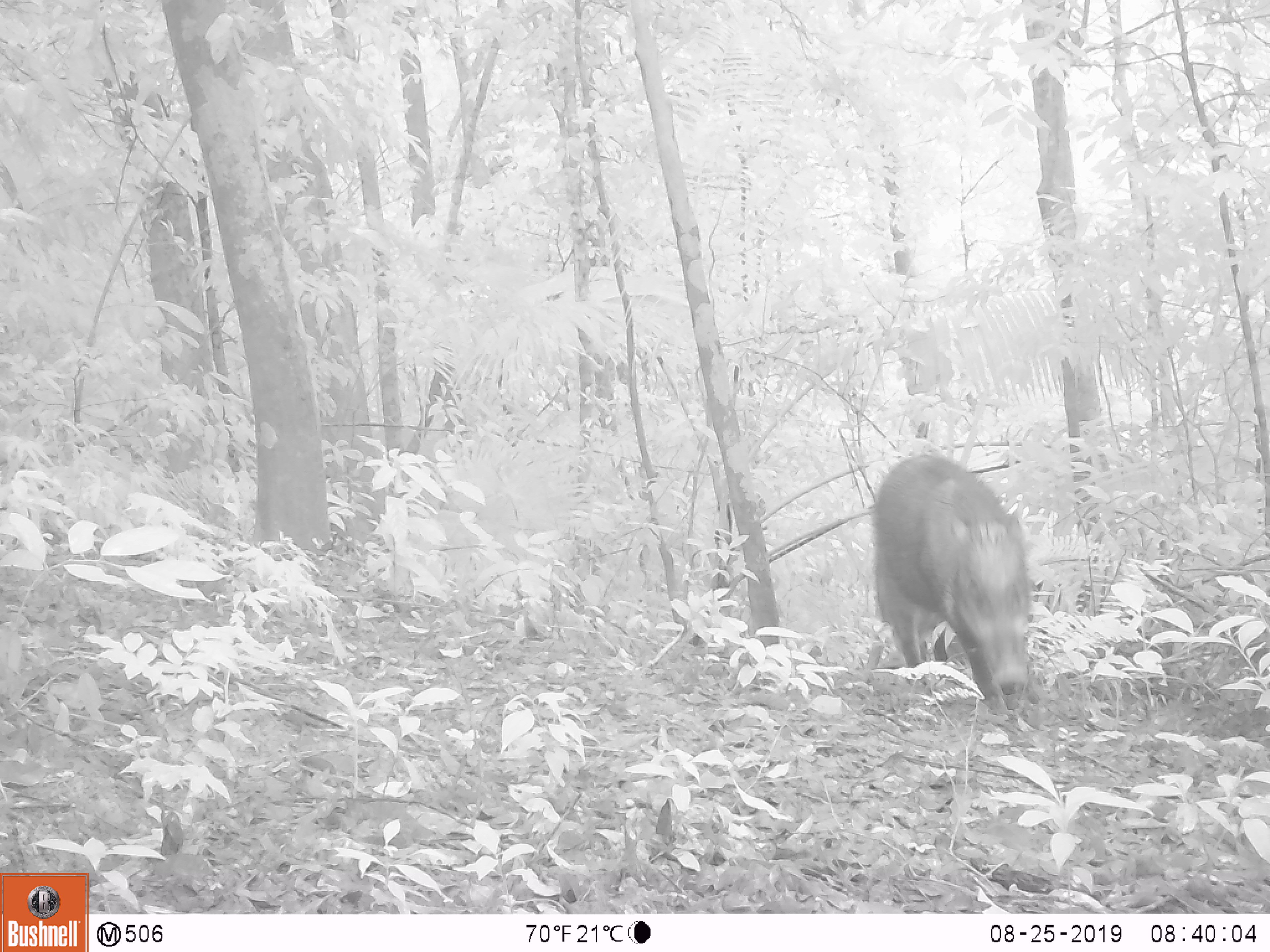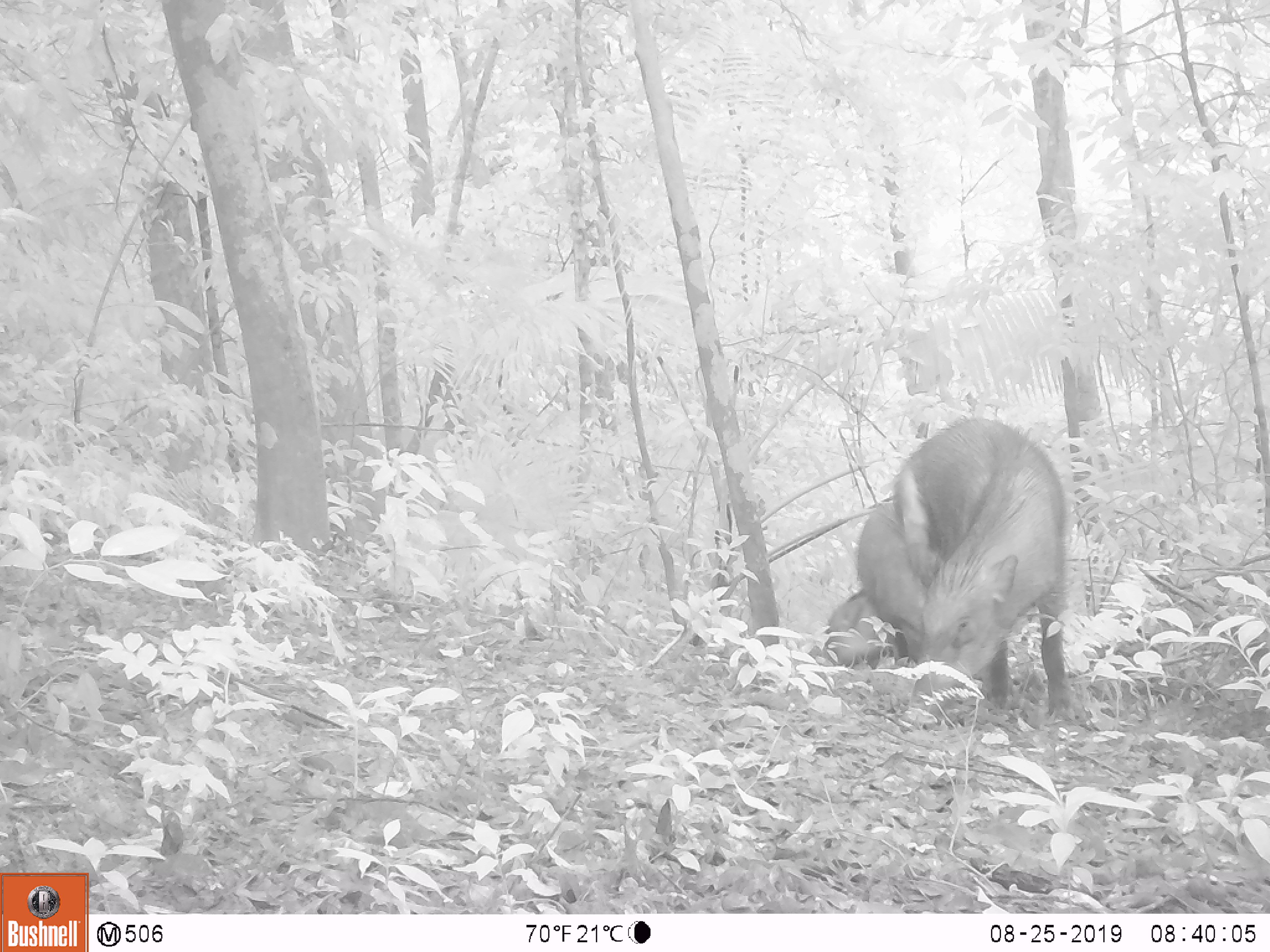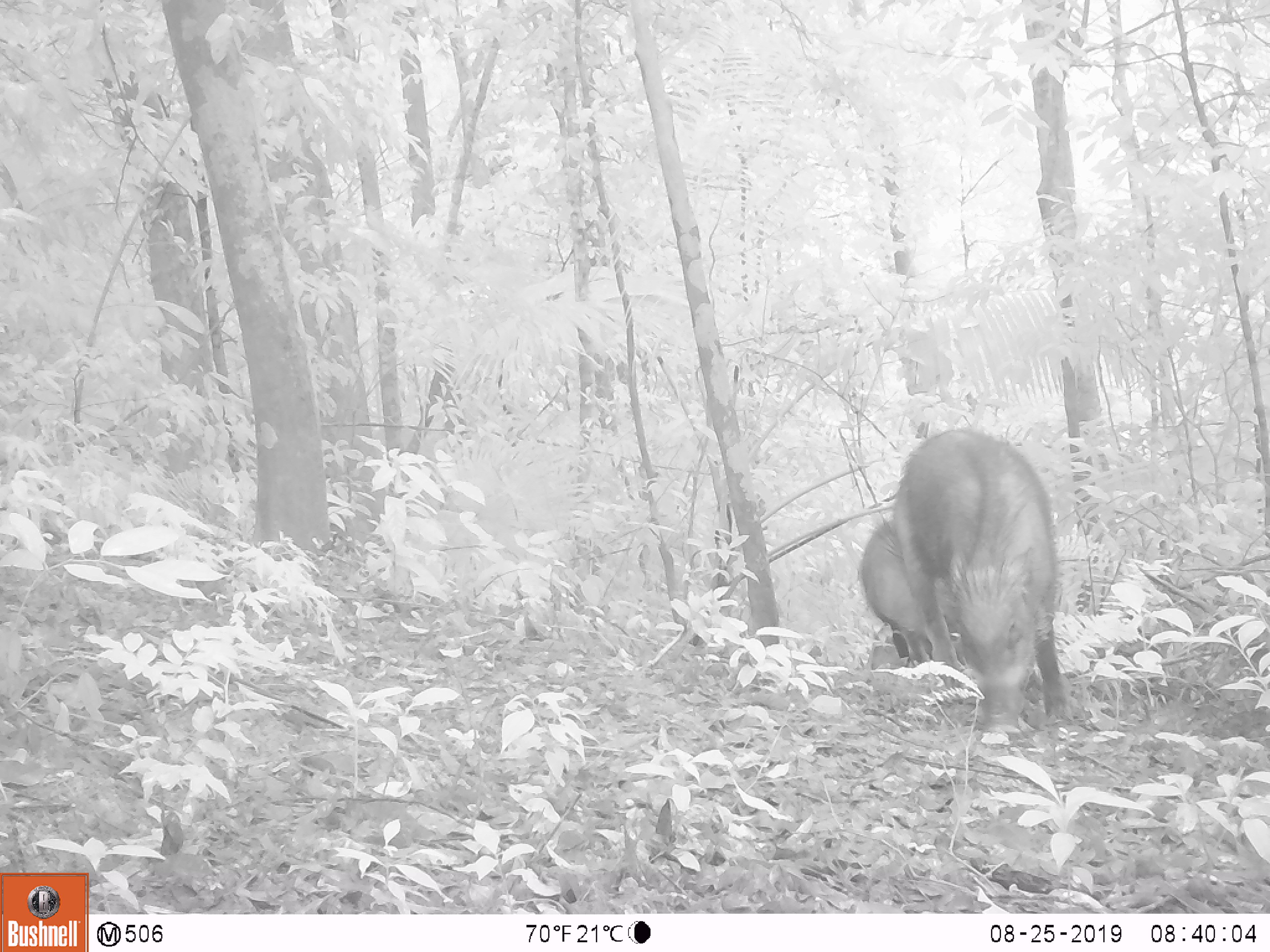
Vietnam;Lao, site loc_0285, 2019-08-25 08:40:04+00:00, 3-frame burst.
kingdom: Animalia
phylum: Chordata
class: Mammalia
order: Artiodactyla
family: Suidae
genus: Sus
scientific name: Sus scrofa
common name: eurasian wild pig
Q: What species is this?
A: Eurasian wild pig (Sus scrofa).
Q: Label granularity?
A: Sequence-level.